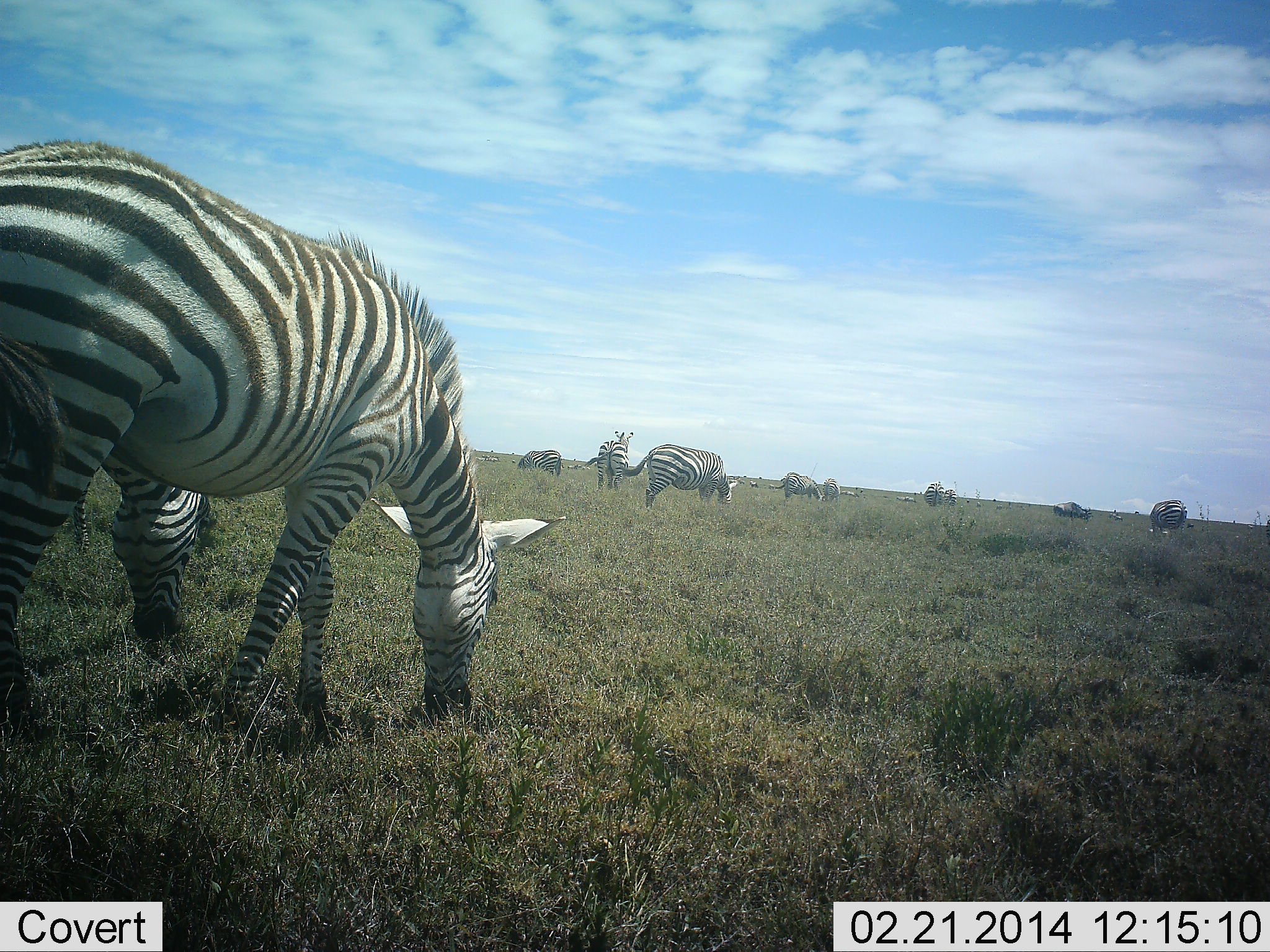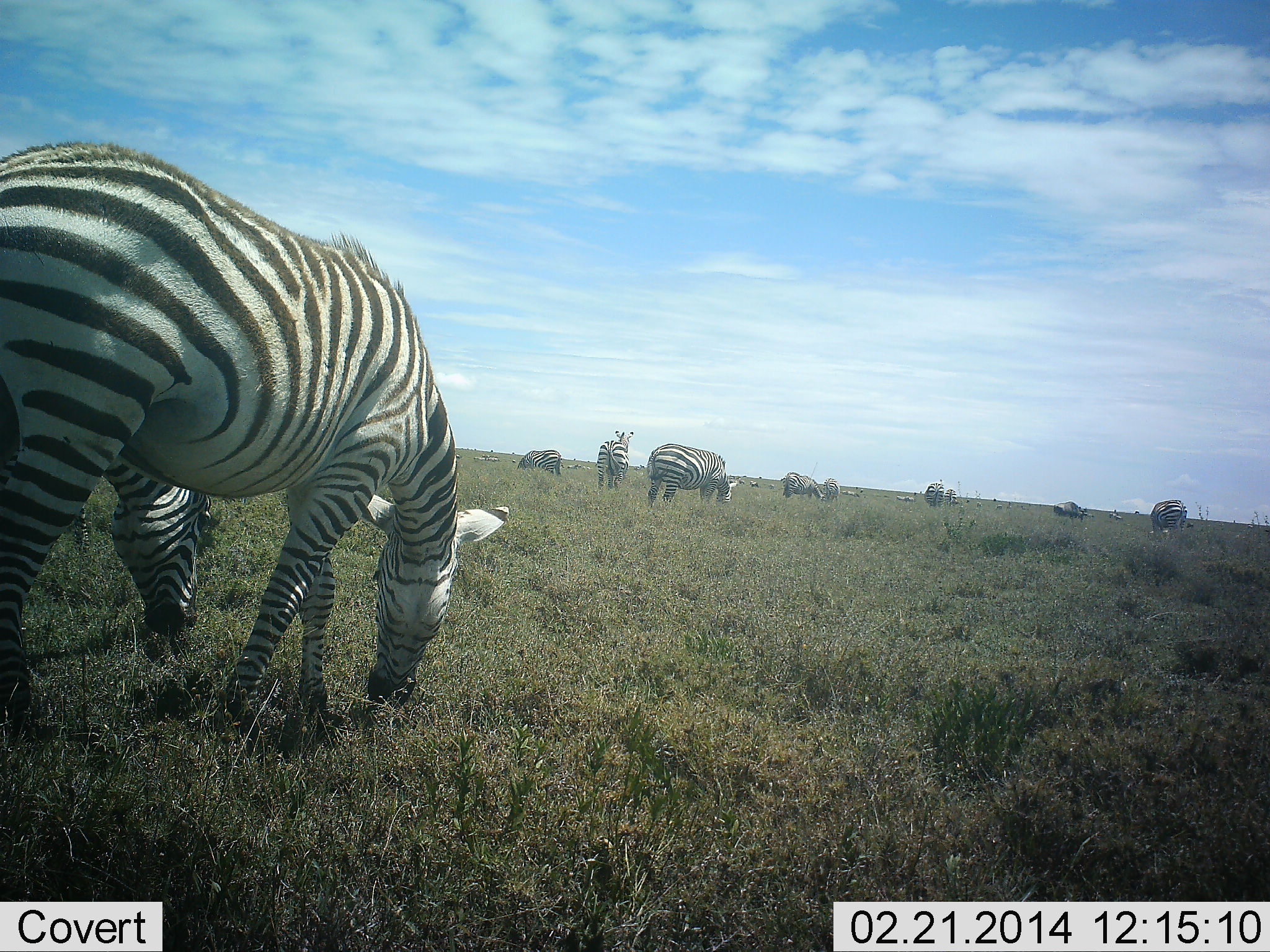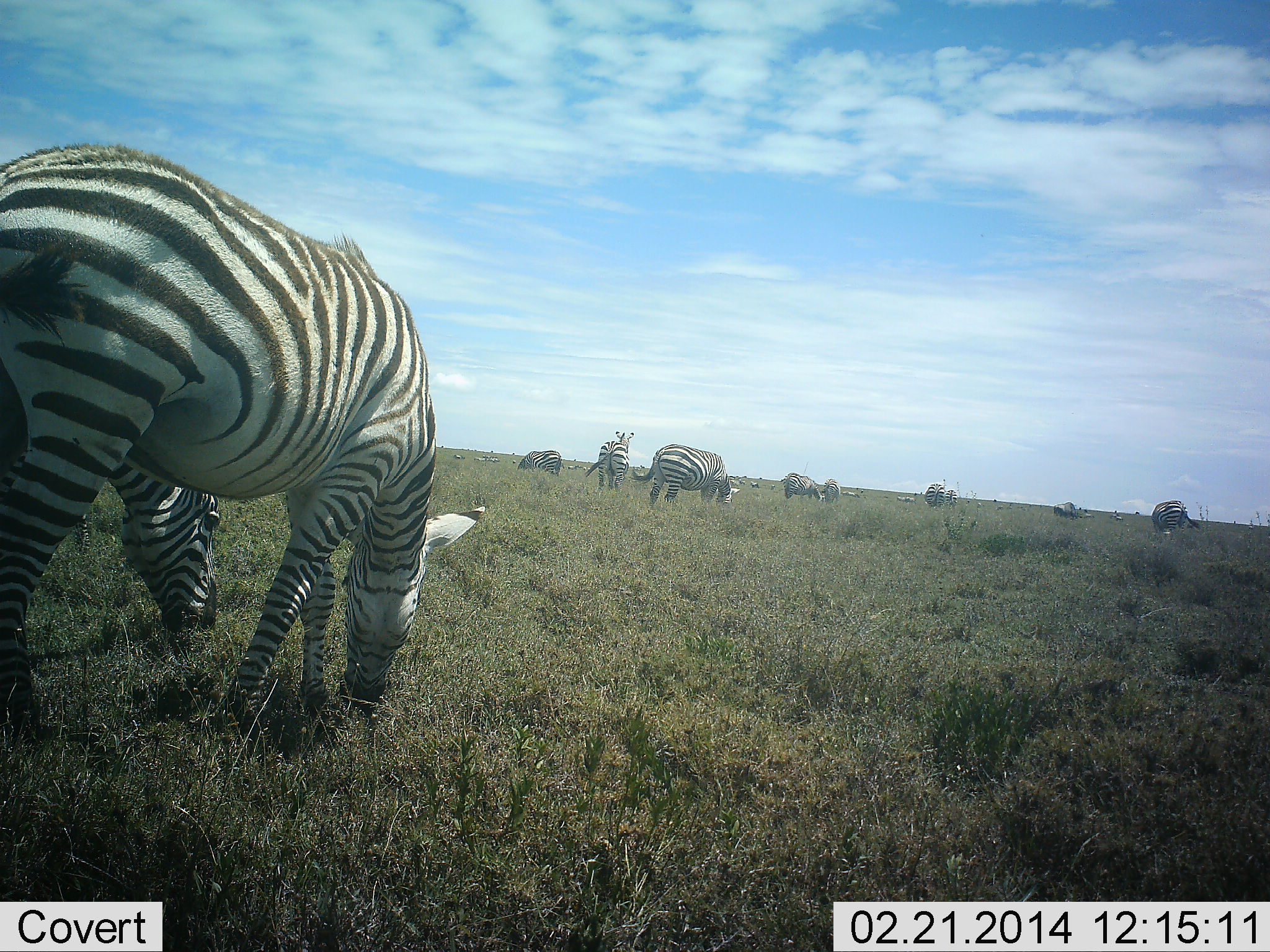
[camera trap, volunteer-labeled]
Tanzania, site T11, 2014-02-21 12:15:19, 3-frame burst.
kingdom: Animalia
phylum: Chordata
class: Mammalia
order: Perissodactyla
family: Equidae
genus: Equus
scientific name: Equus quagga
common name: plains zebra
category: zebra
Zebra (plains zebra) (Equus quagga), count 11-50. Behavior (volunteer vote fractions): standing 67%, resting 0%, moving 8%, interacting 0%. Young present (vote fraction): 0%. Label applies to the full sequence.